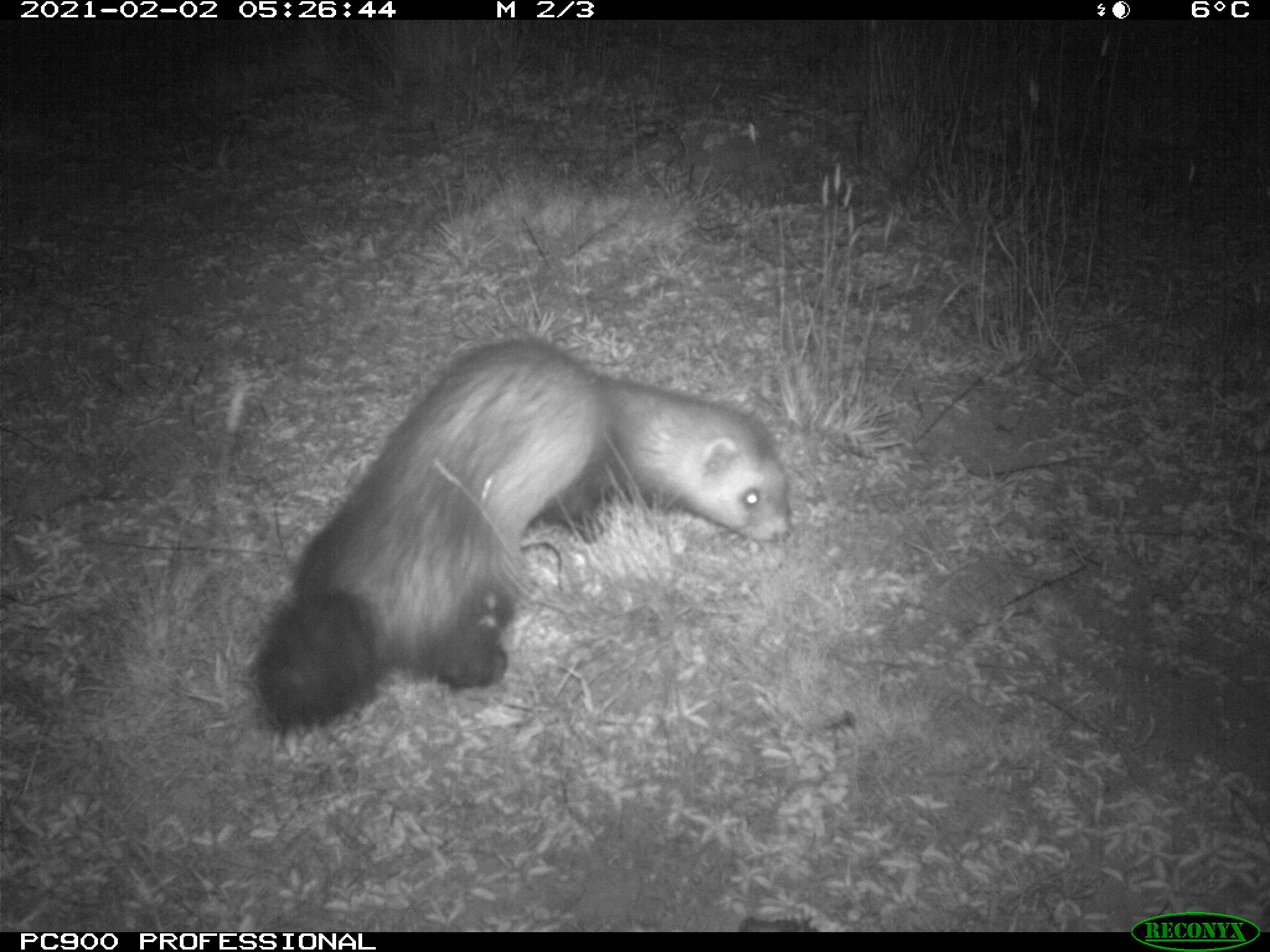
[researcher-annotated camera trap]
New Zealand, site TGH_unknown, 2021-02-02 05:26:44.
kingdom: Animalia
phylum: Chordata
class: Mammalia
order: Carnivora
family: Mustelidae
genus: Mustela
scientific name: Mustela furo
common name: ferret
Ferret (Mustela furo).